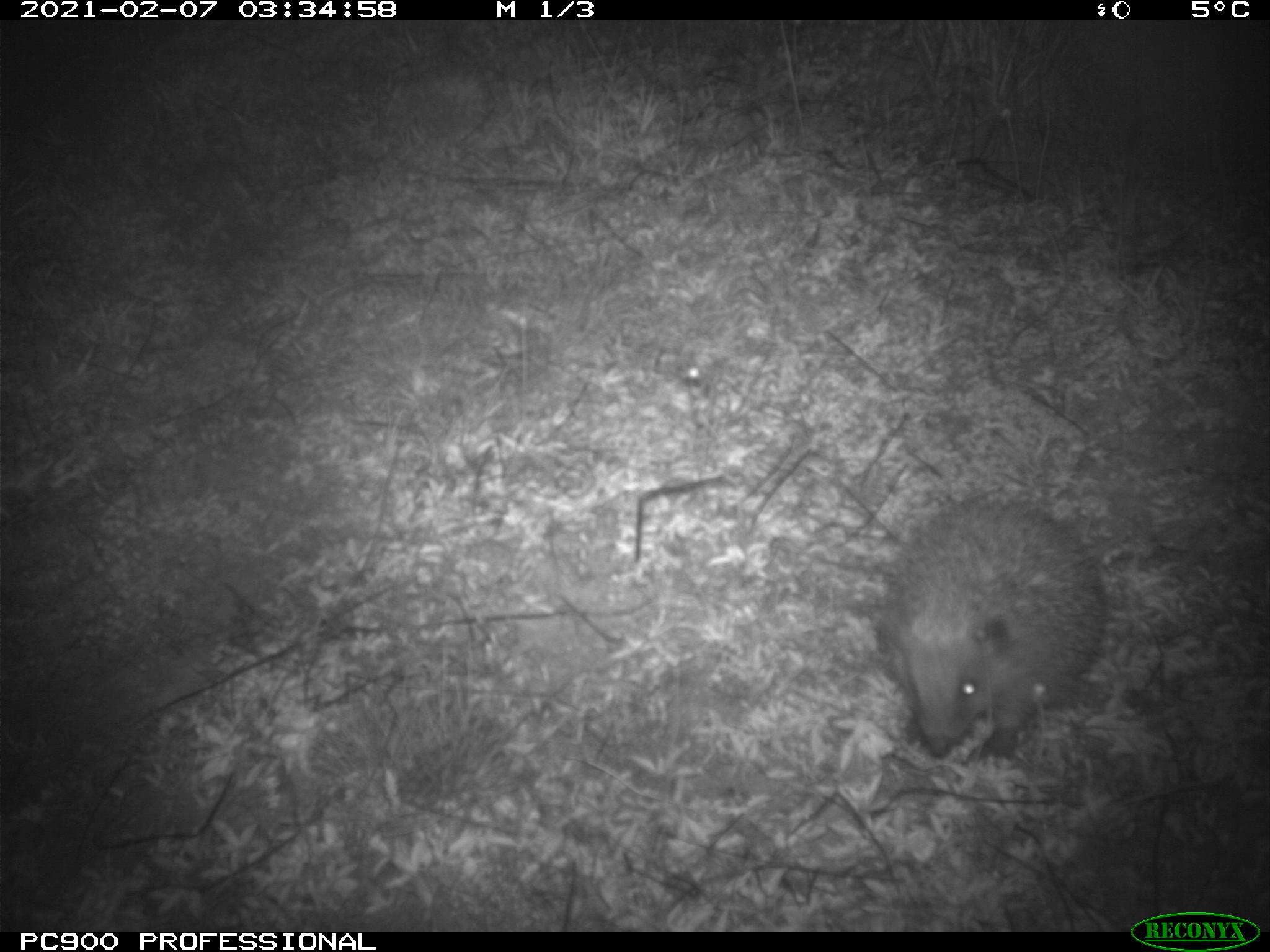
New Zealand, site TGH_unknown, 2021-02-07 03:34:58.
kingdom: Animalia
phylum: Chordata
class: Mammalia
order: Eulipotyphla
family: Erinaceidae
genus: Erinaceus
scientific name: Erinaceus europaeus europaeus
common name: european hedgehog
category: hedgehog